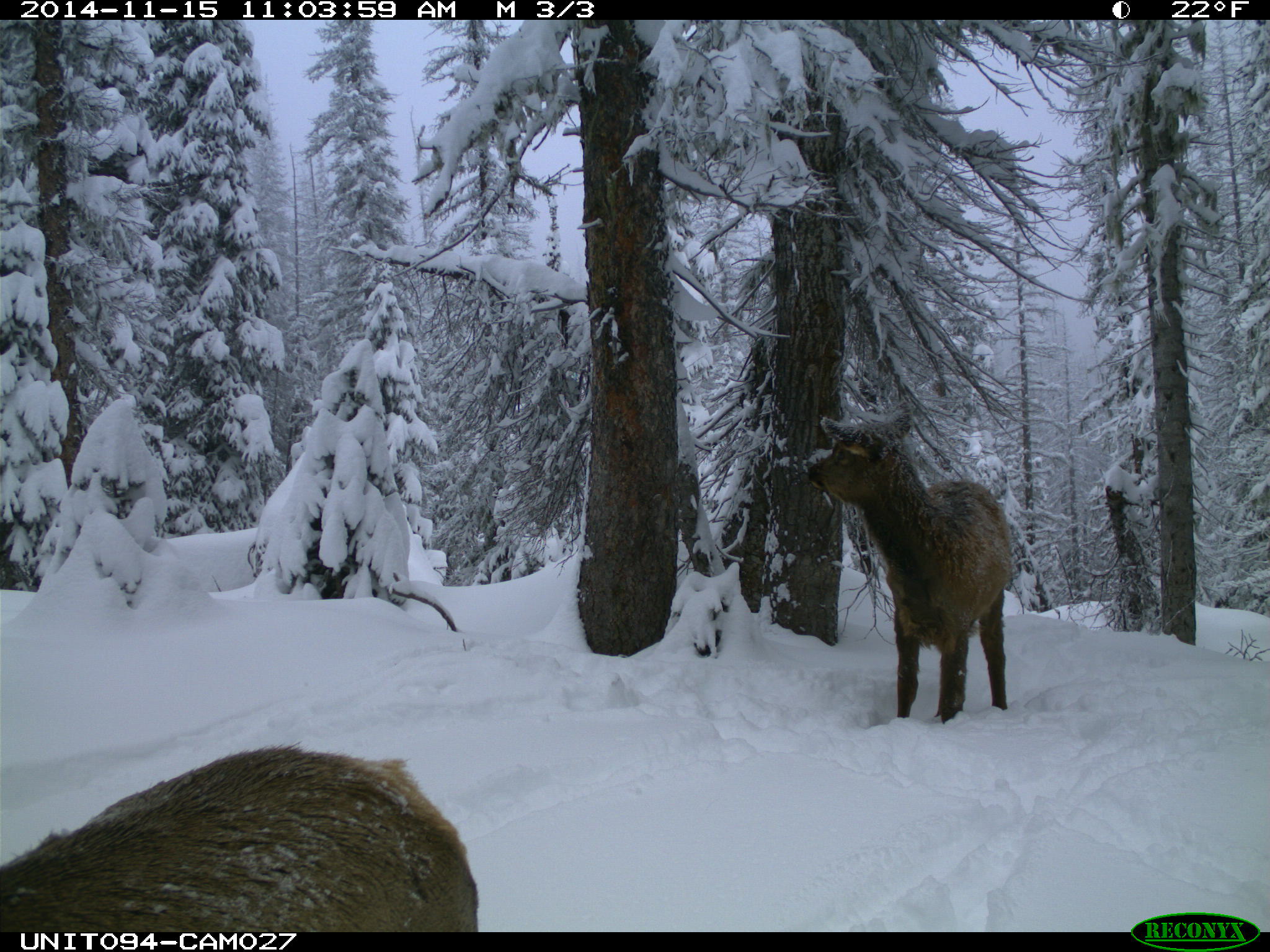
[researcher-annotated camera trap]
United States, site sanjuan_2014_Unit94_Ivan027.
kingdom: Animalia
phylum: Chordata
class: Mammalia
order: Artiodactyla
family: Cervidae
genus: Cervus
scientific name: Cervus elaphus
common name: red deer